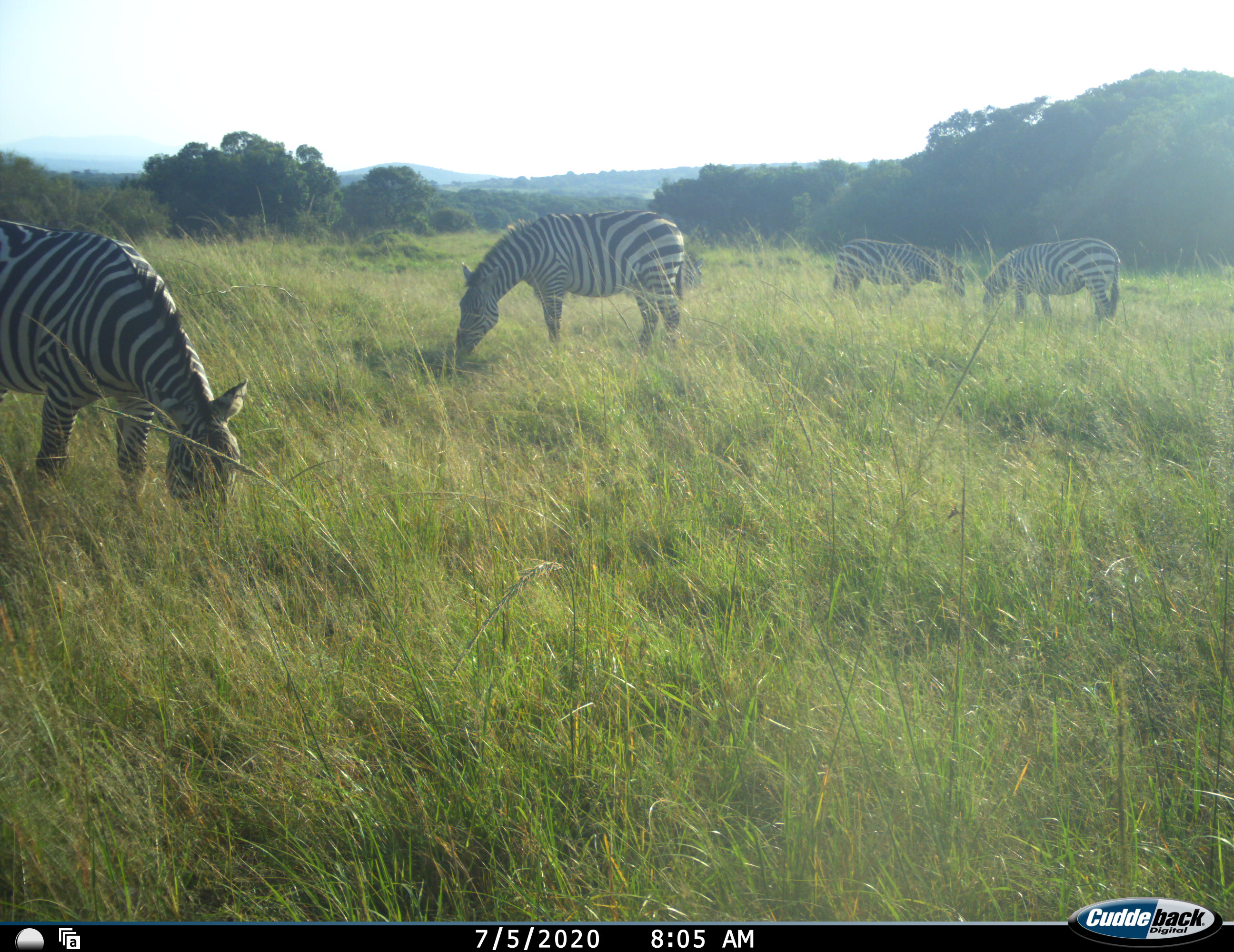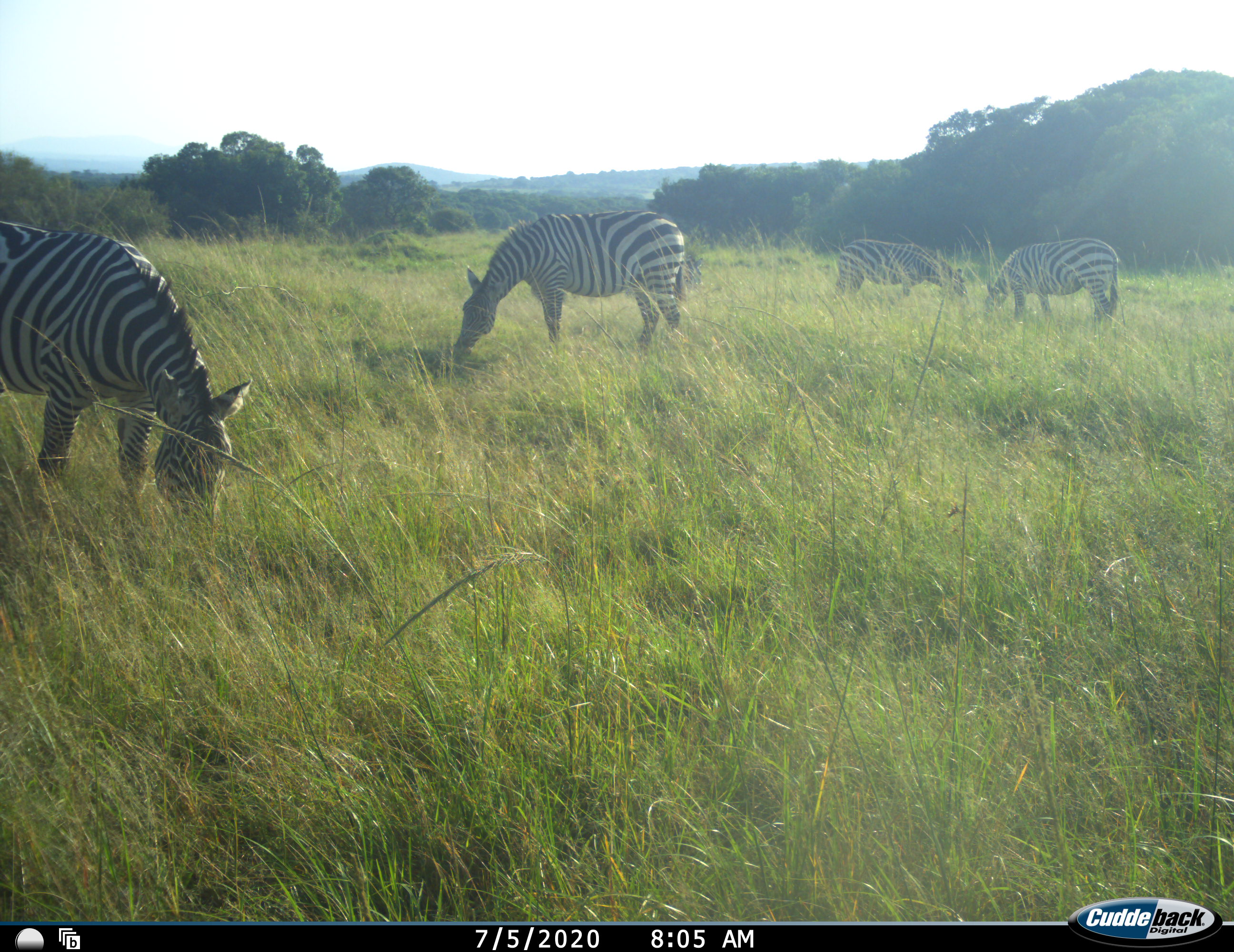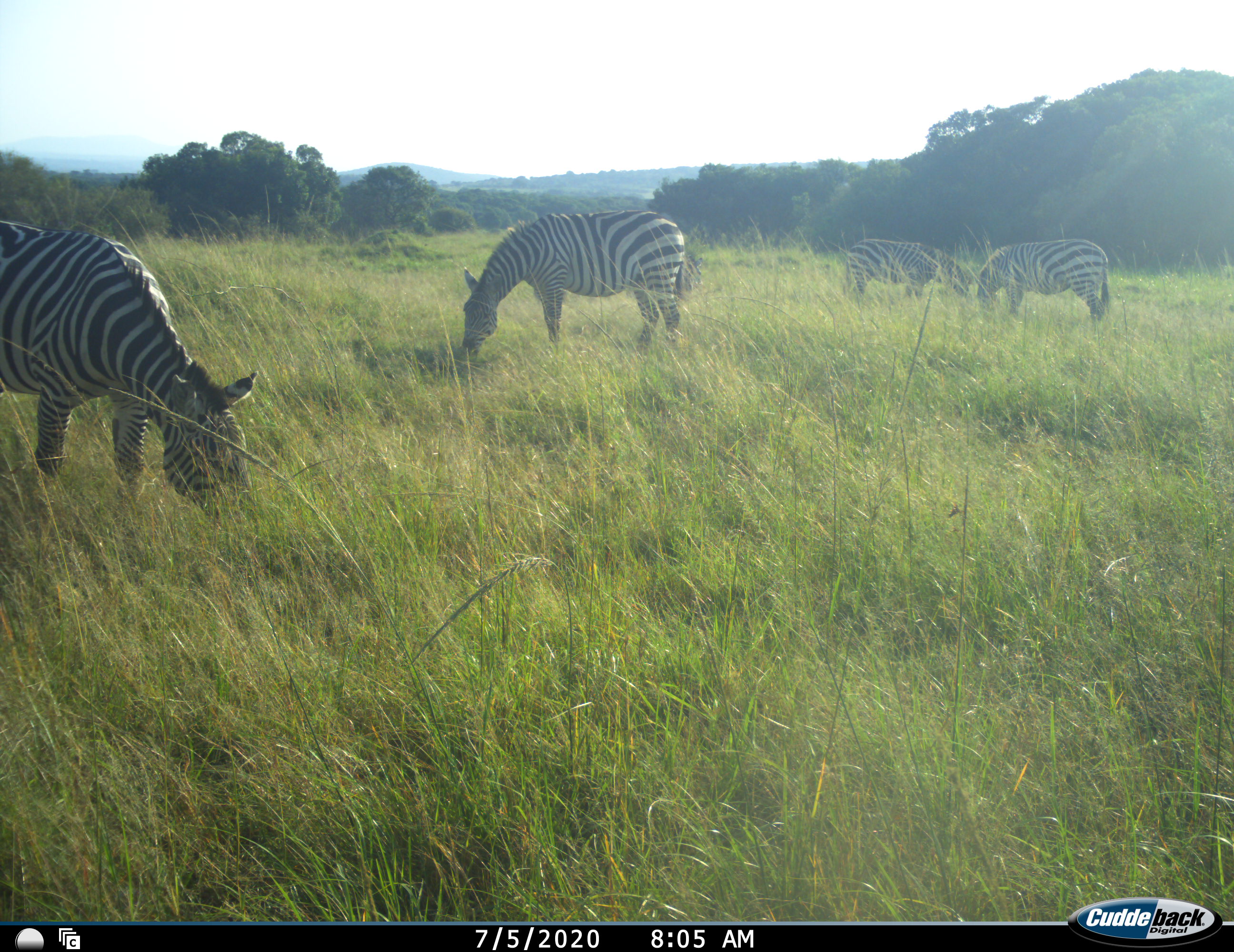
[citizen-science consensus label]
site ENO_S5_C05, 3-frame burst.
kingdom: Animalia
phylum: Chordata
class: Mammalia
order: Perissodactyla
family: Equidae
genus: Equus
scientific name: Equus quagga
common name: plains zebra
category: zebraplains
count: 4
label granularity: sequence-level